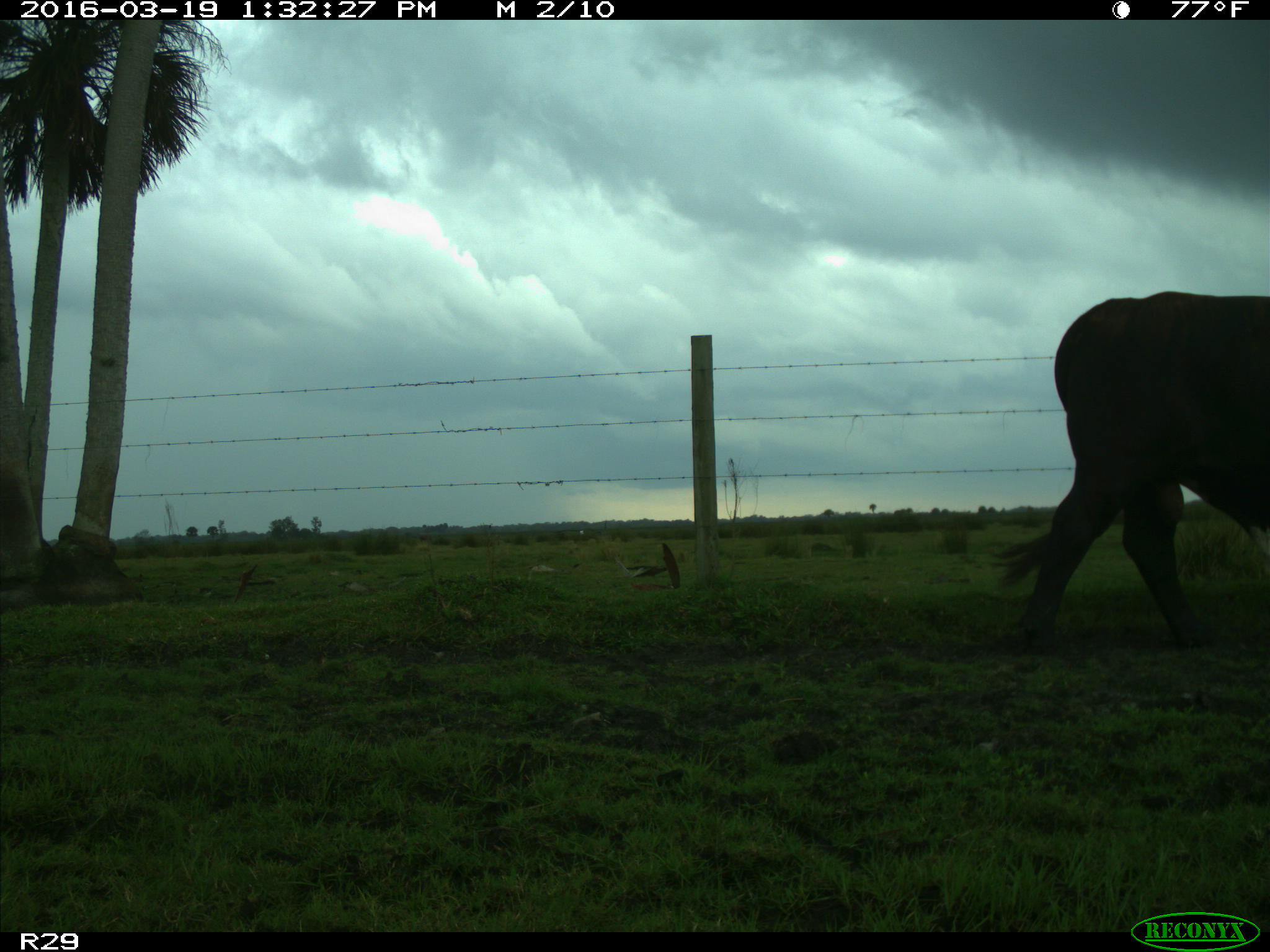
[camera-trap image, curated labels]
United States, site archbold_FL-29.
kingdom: Animalia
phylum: Chordata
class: Mammalia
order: Artiodactyla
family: Bovidae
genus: Bos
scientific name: Bos taurus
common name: domestic cow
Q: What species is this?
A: Bos taurus (domestic cow).